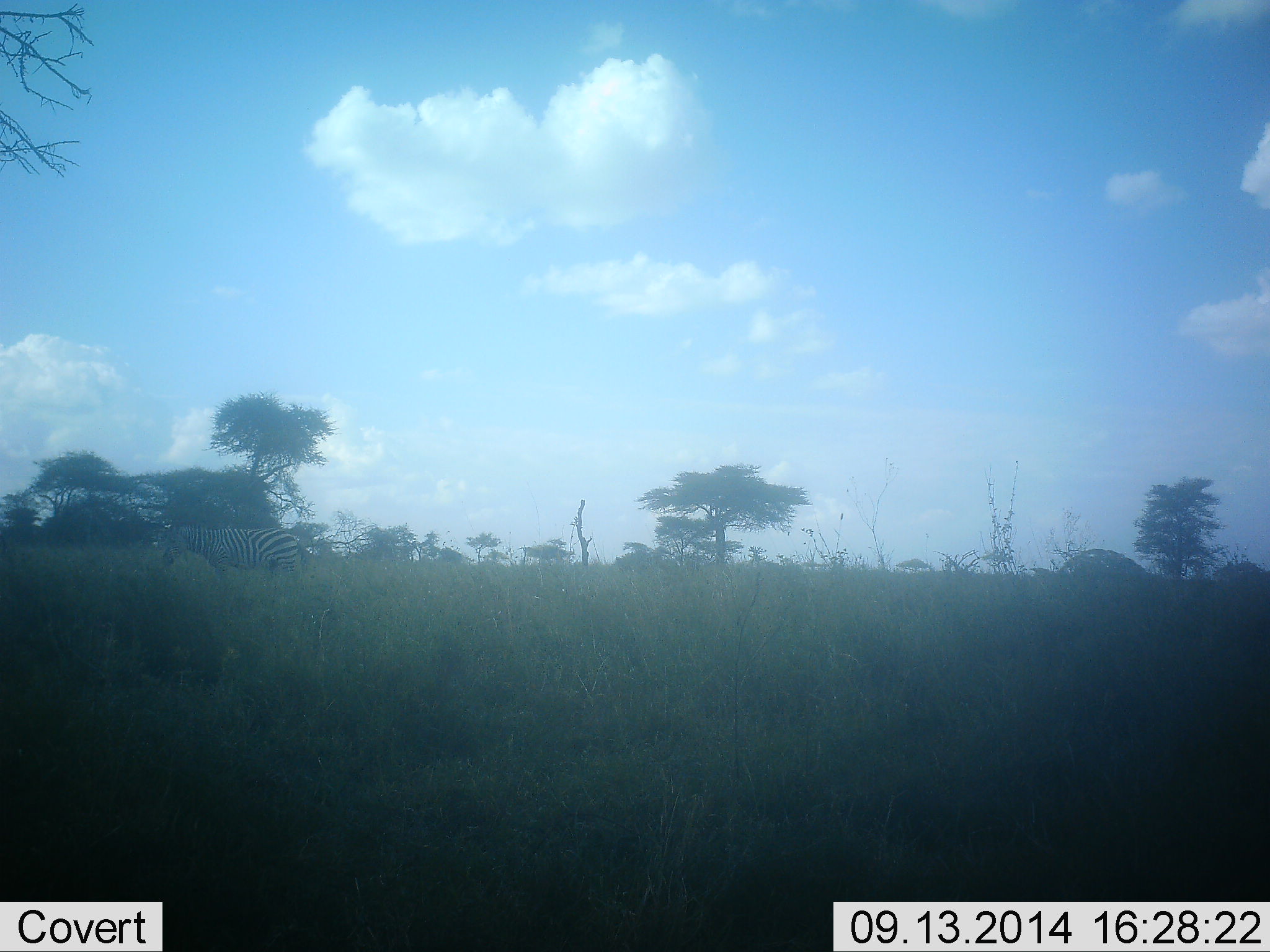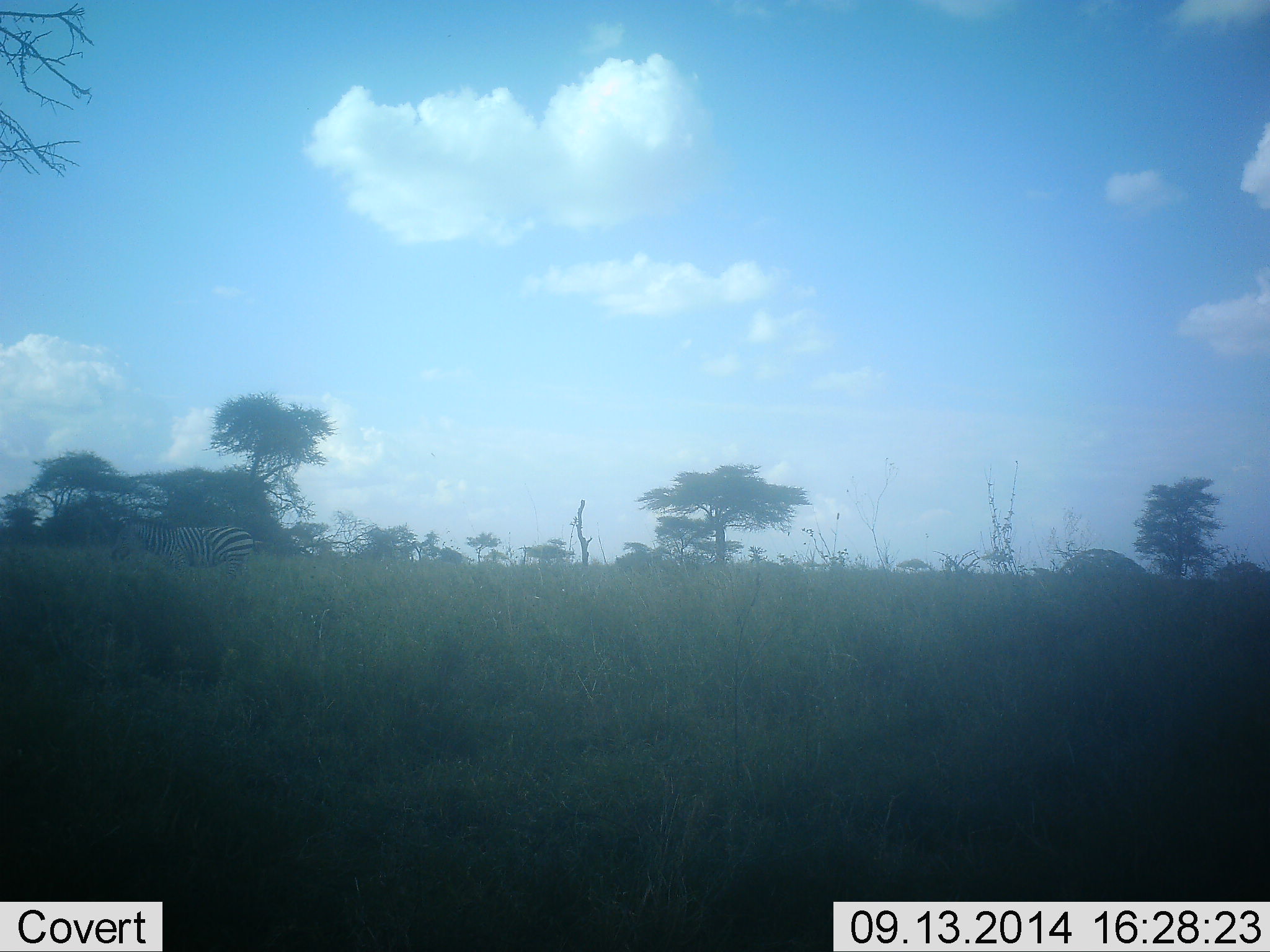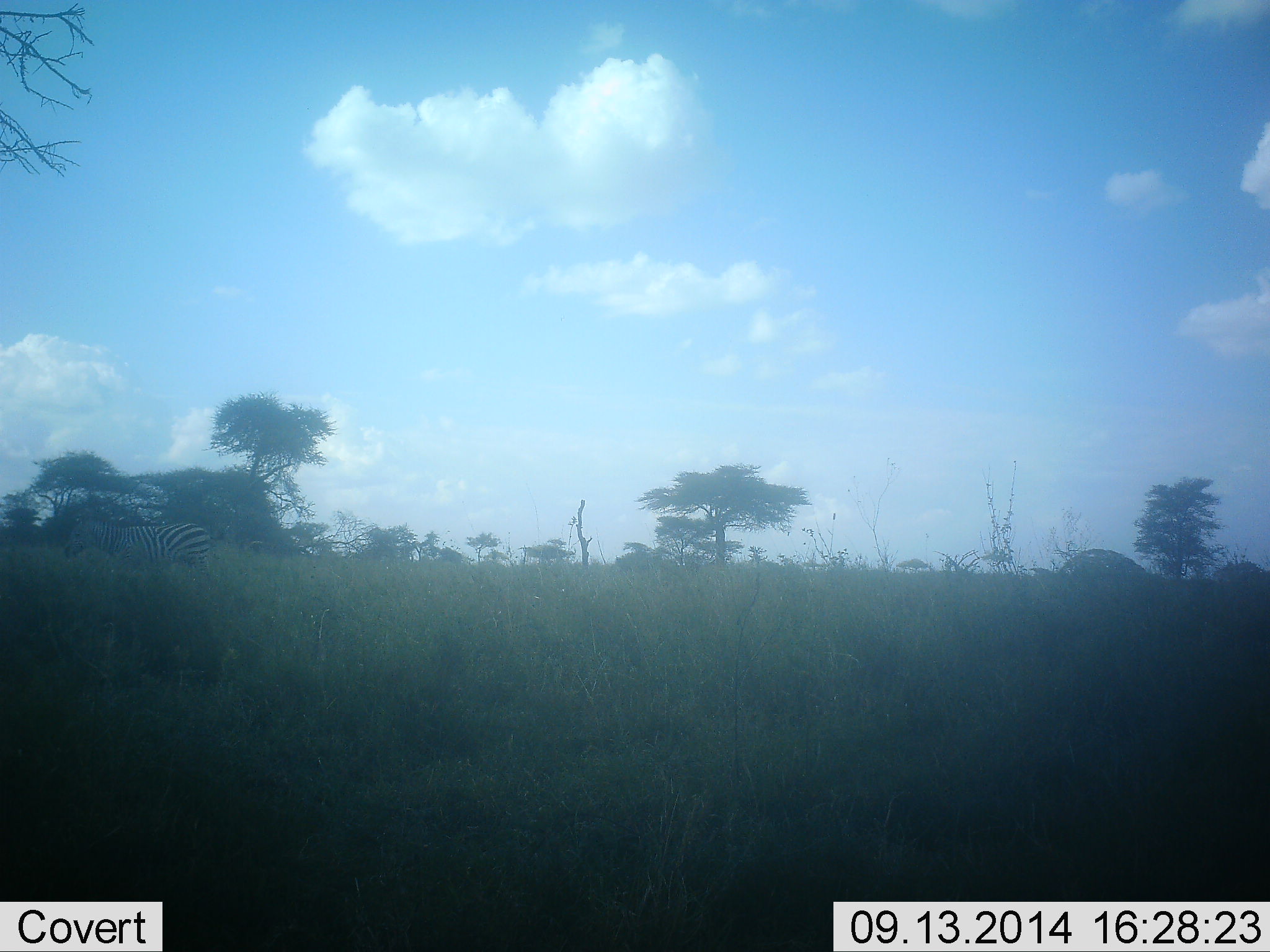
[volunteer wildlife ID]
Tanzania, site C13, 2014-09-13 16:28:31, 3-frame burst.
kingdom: Animalia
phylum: Chordata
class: Mammalia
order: Perissodactyla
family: Equidae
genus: Equus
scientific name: Equus quagga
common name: plains zebra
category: zebra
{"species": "zebra (plains zebra) (Equus quagga)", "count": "1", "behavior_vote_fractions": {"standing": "10%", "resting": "0%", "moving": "90%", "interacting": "0%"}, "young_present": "0%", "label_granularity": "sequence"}